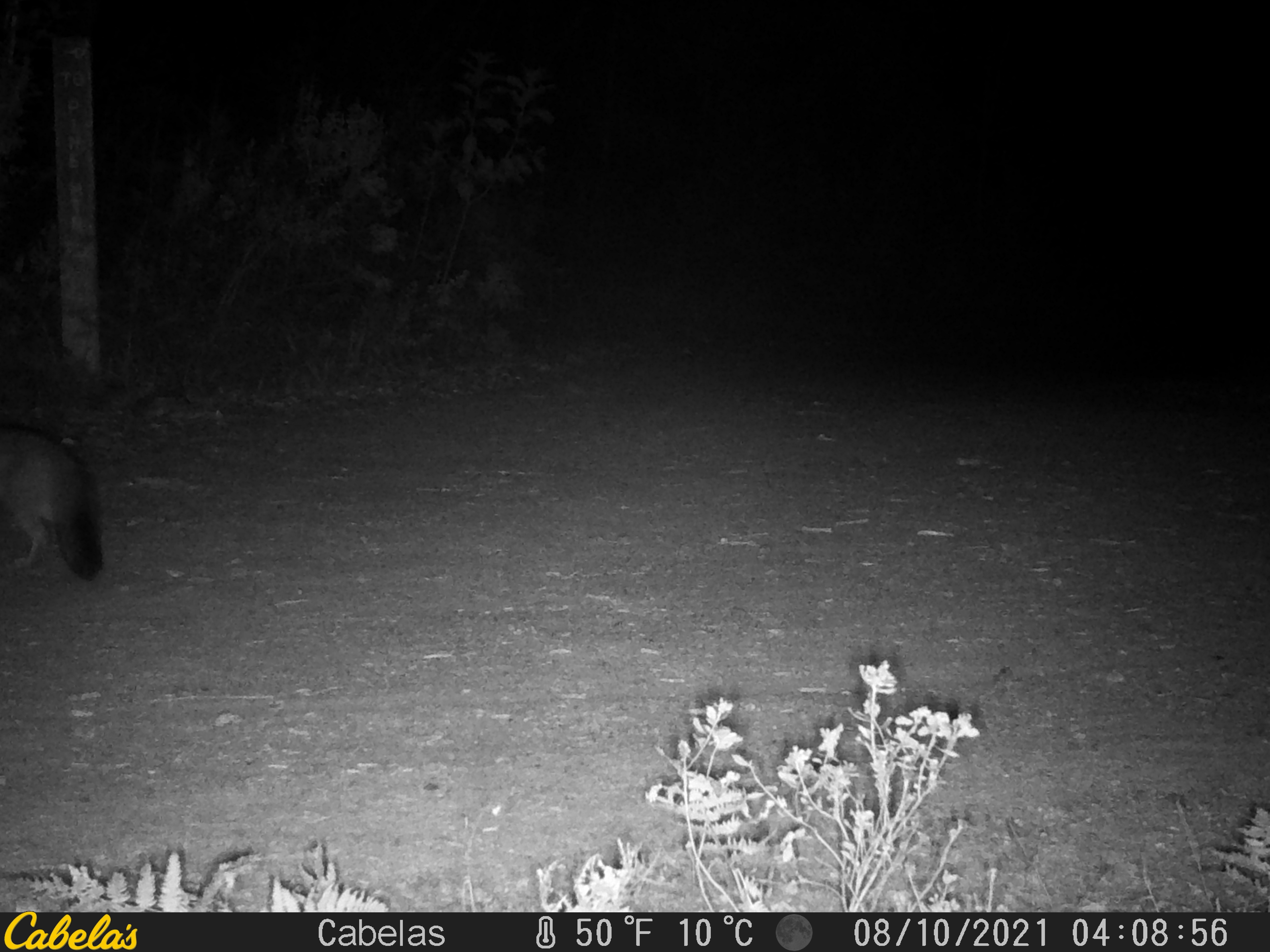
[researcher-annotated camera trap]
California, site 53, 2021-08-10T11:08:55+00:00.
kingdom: Animalia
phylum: Chordata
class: Mammalia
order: Carnivora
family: Canidae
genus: Urocyon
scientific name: Urocyon cinereoargenteus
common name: gray fox